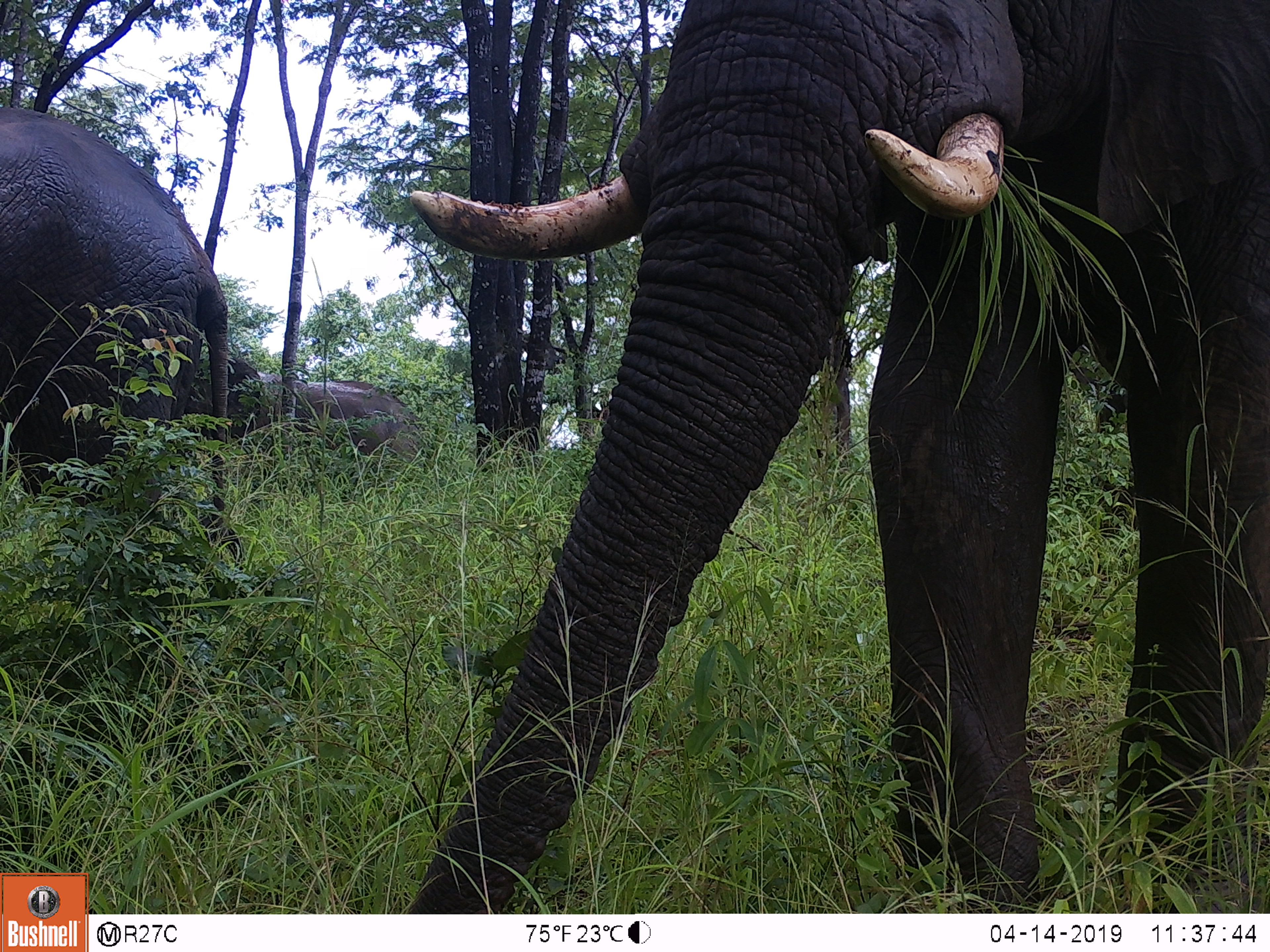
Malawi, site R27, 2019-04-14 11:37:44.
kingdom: Animalia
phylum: Chordata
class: Mammalia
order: Proboscidea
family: Elephantidae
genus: Loxodonta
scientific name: Loxodonta africana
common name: african savanna elephant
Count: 3.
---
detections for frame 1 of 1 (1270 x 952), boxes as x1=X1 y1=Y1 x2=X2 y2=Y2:
african savanna elephant: x1=391 y1=2 x2=1268 y2=909; x1=0 y1=98 x2=265 y2=574; x1=190 y1=340 x2=432 y2=498